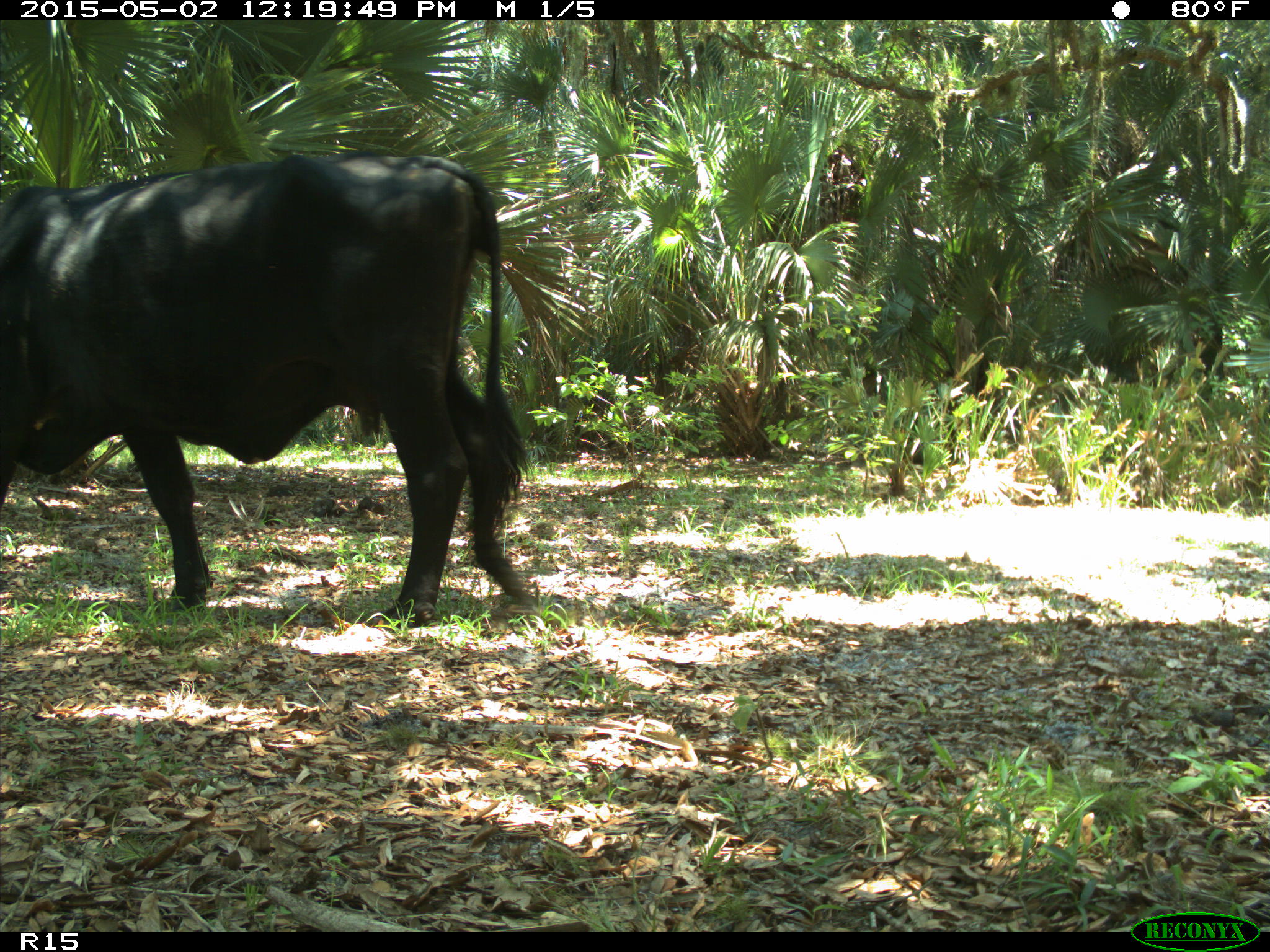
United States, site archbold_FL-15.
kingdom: Animalia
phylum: Chordata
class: Mammalia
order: Artiodactyla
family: Bovidae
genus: Bos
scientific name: Bos taurus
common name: domestic cow